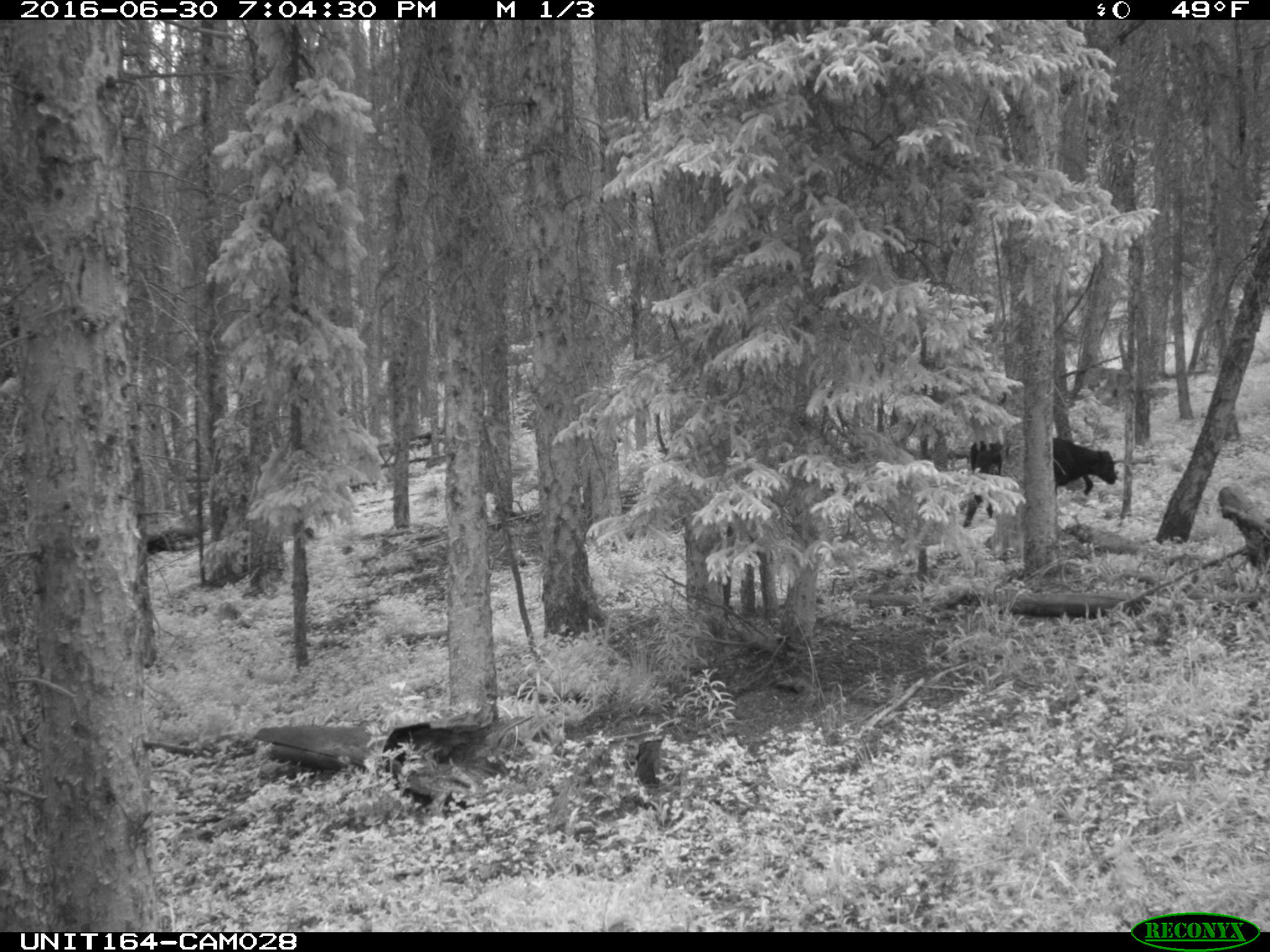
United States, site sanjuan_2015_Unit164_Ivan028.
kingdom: Animalia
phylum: Chordata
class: Mammalia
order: Artiodactyla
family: Bovidae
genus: Bos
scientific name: Bos taurus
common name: domestic cow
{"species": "Bos taurus (domestic cow)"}